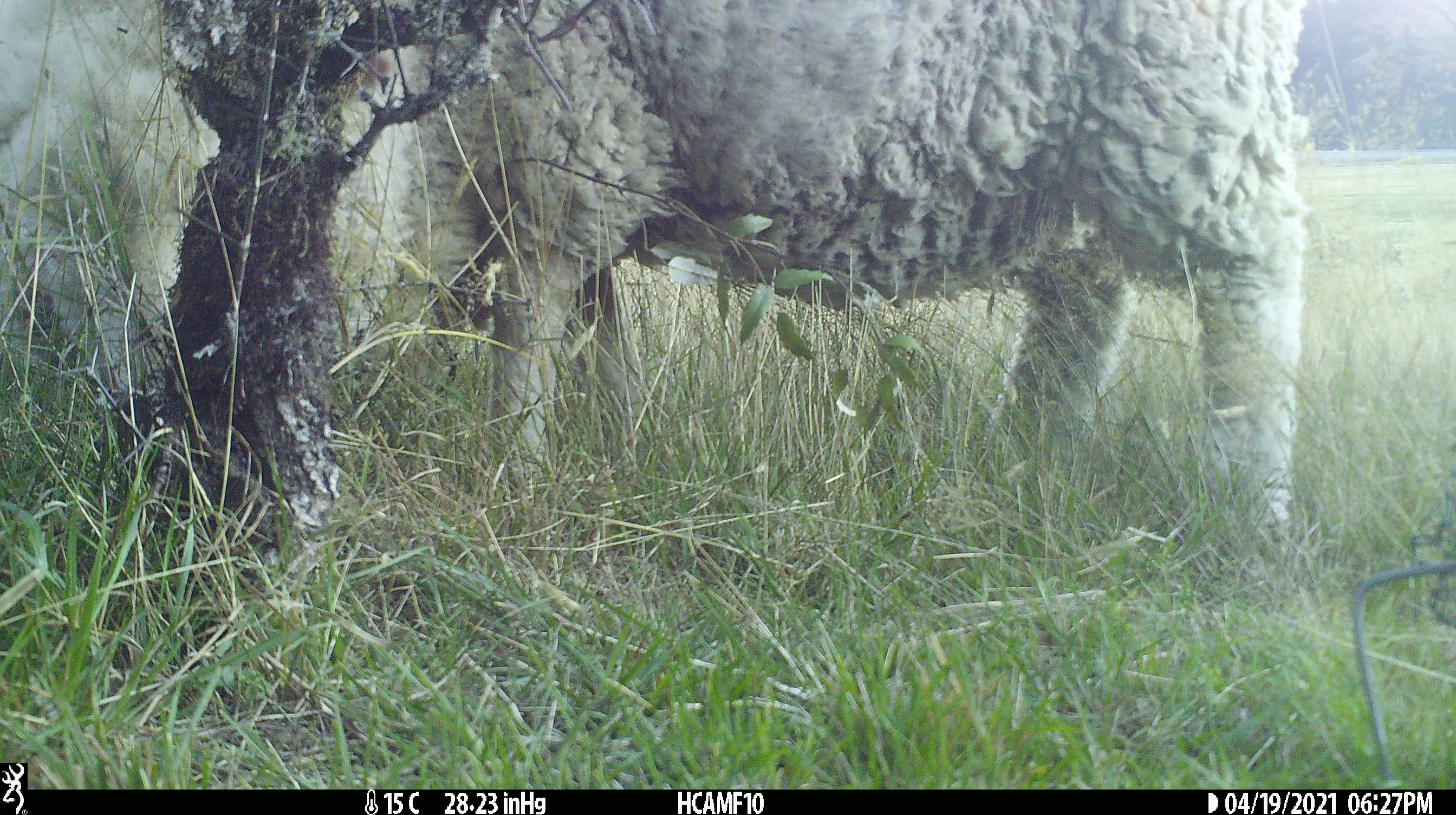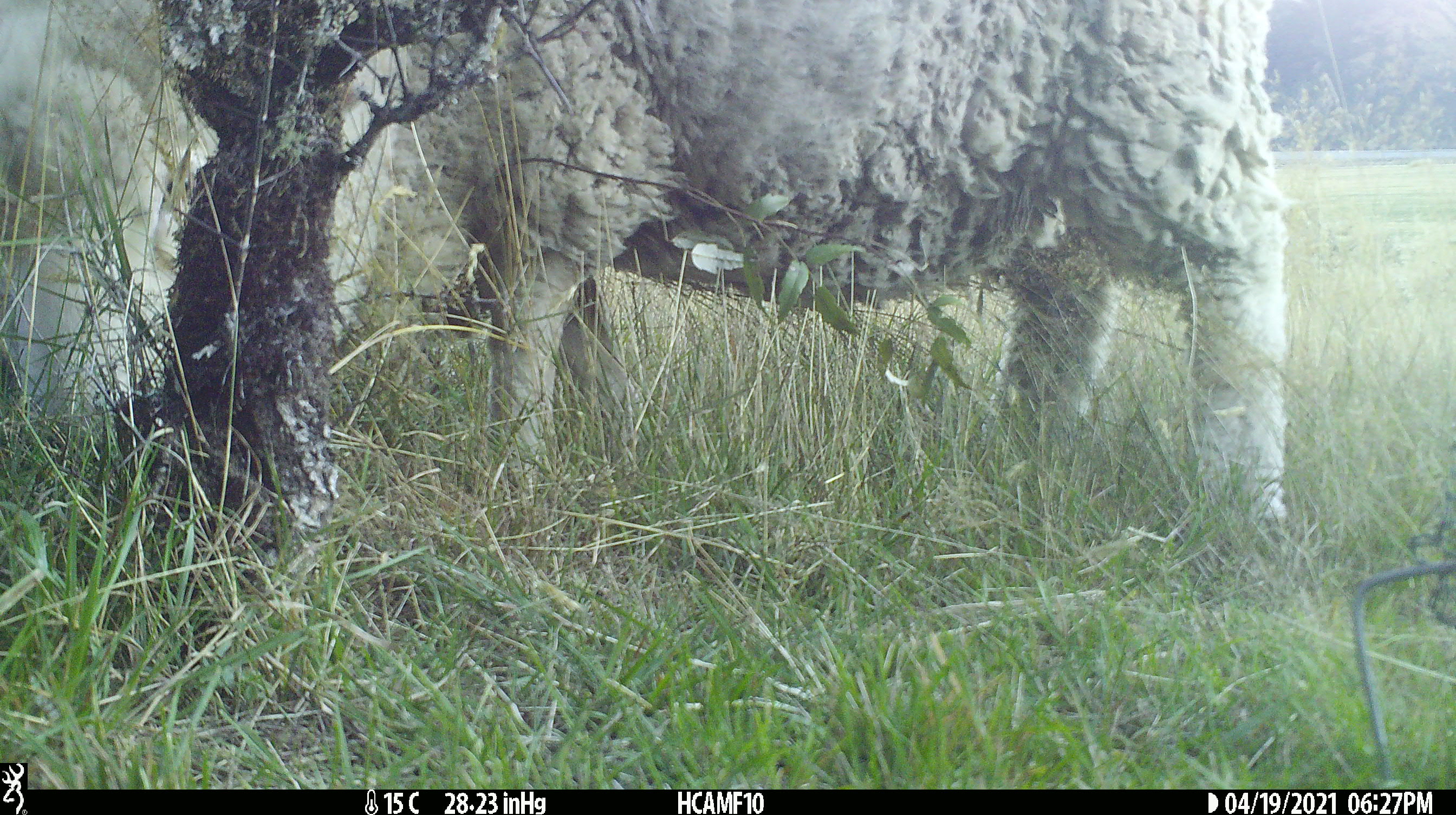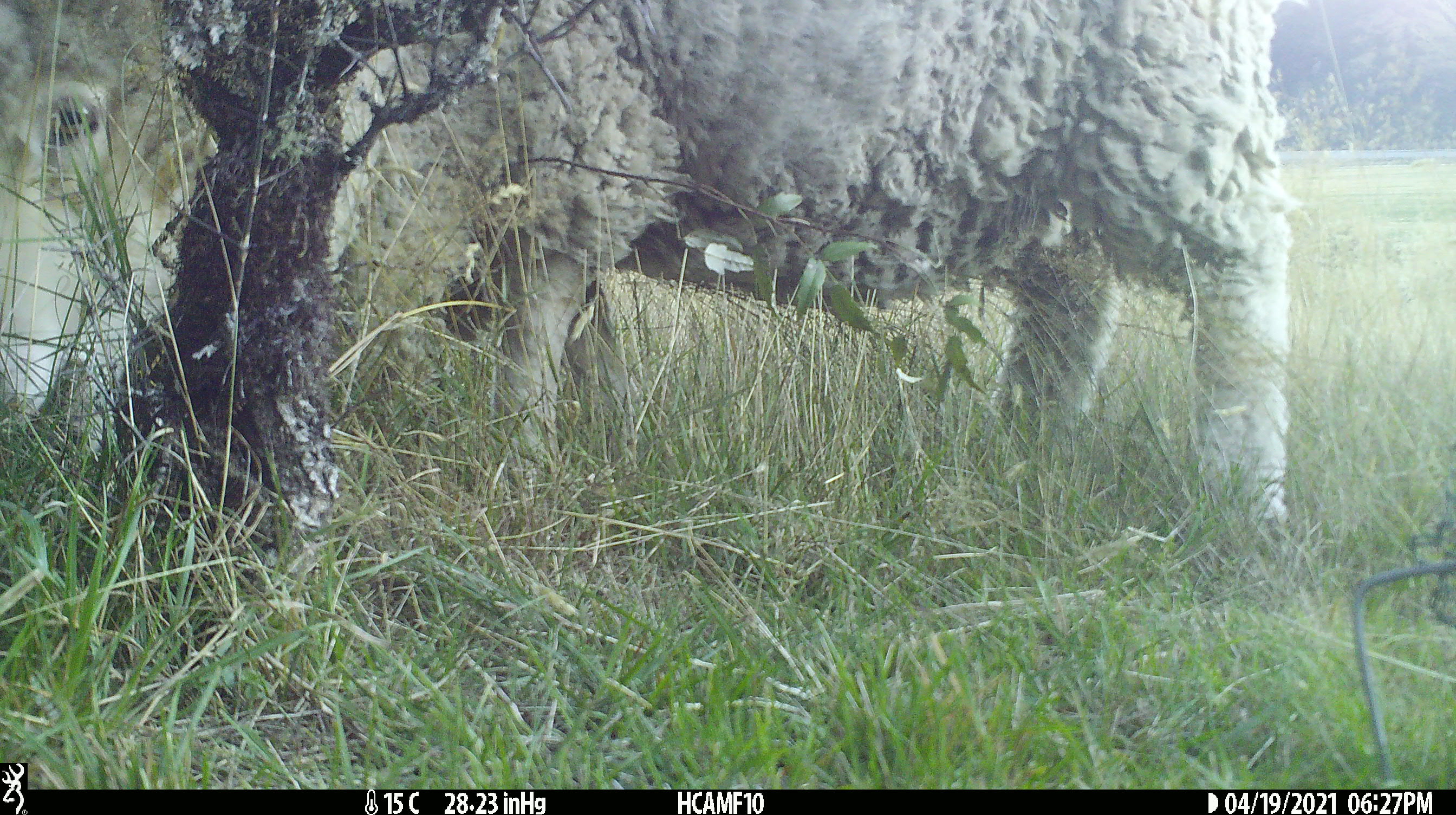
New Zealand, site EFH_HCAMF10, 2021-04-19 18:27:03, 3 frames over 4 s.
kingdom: Animalia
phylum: Chordata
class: Mammalia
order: Artiodactyla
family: Bovidae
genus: Ovis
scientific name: Ovis aries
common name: domestic sheep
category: sheep